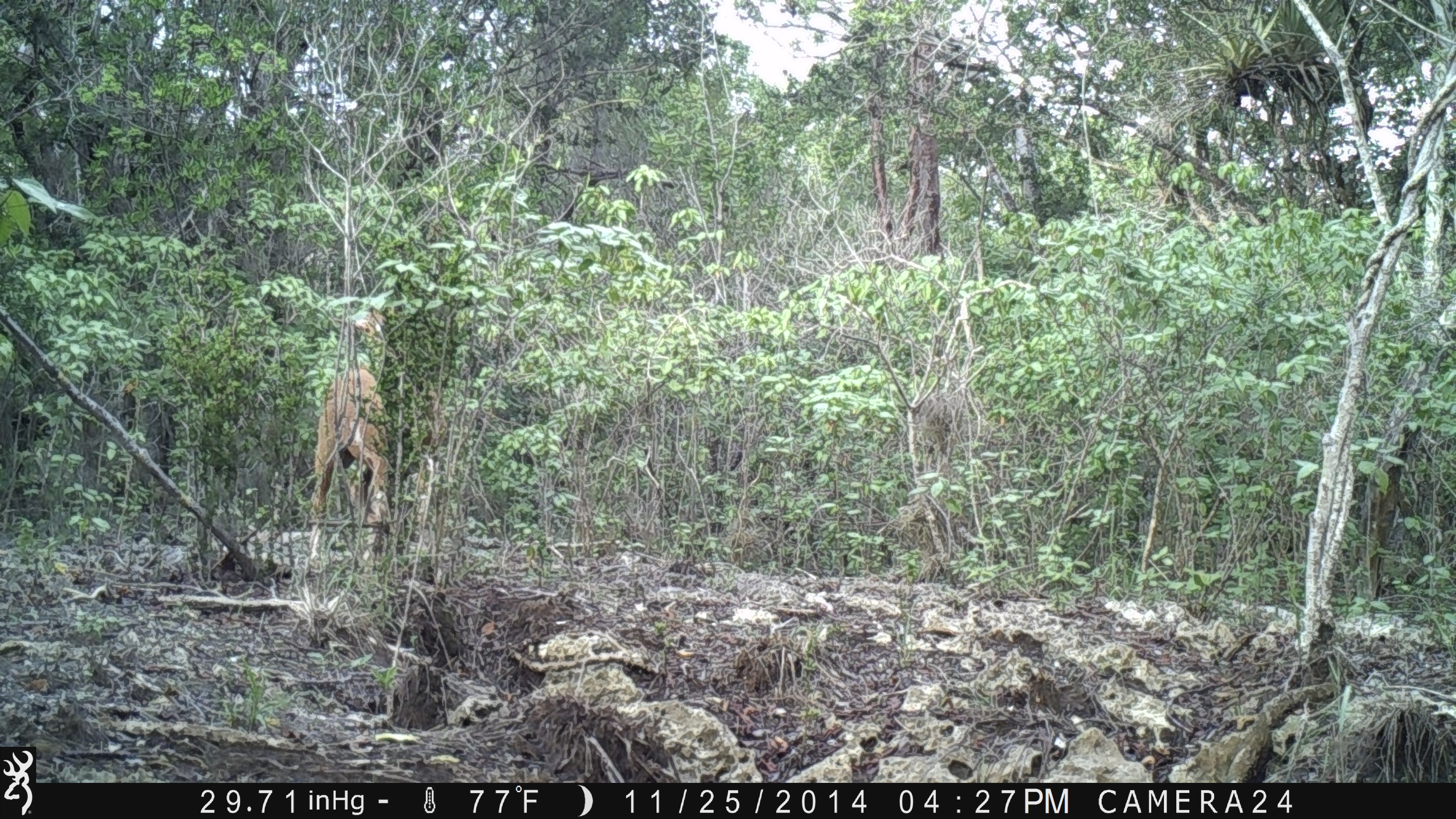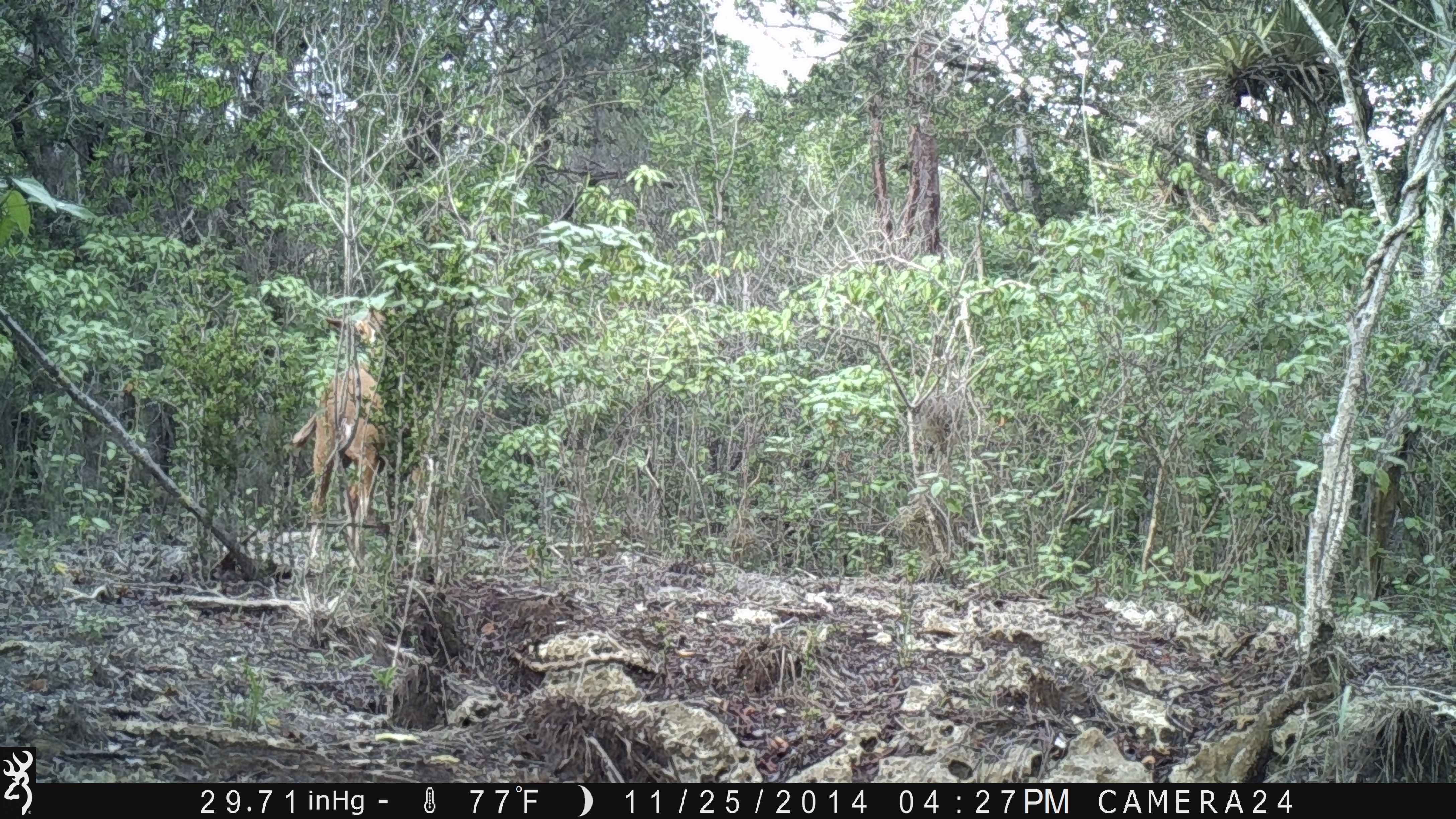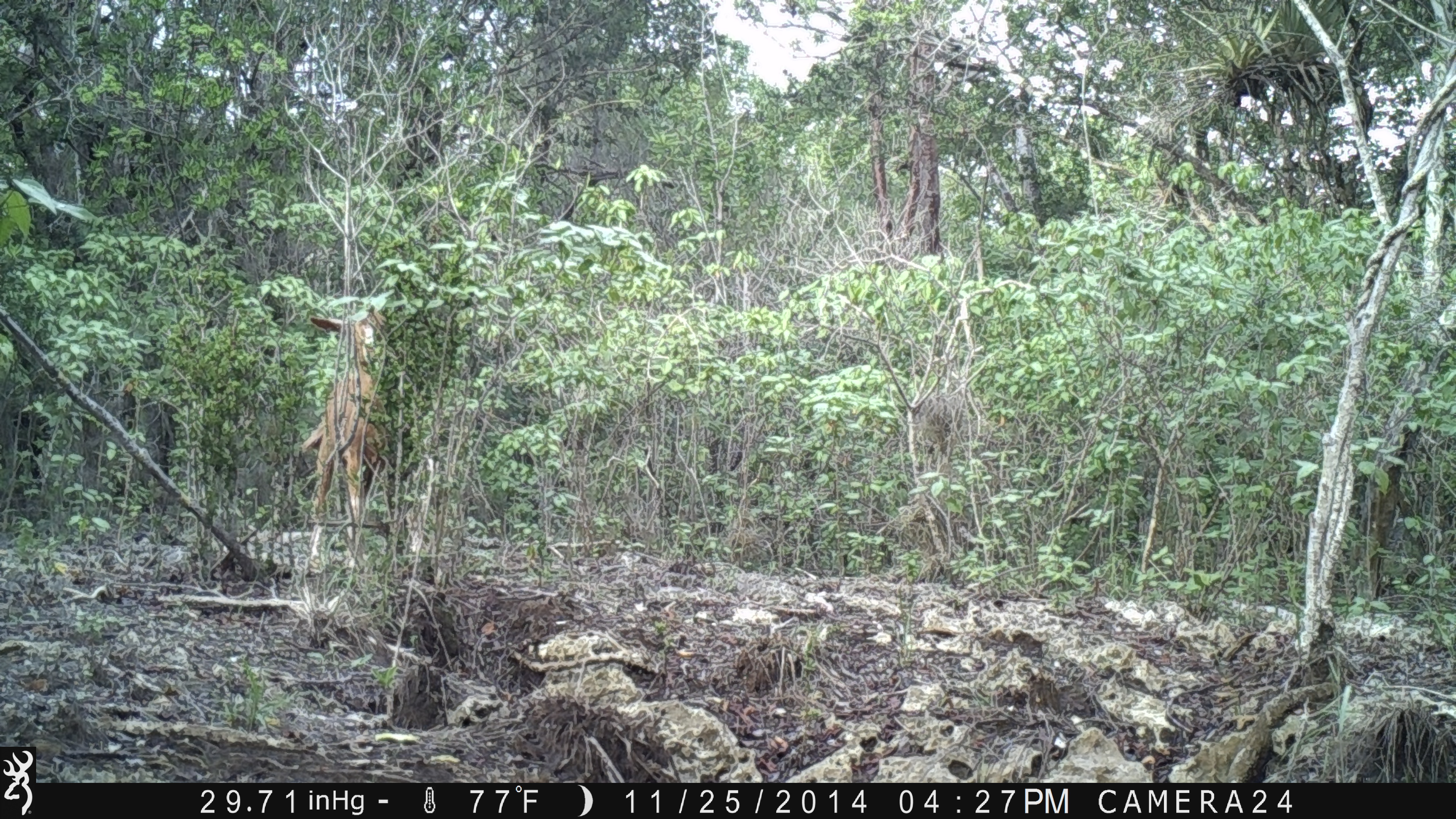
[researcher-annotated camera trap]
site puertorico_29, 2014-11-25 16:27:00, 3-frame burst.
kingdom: Animalia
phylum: Chordata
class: Mammalia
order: Artiodactyla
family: Bovidae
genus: Capra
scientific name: Capra hircus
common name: goat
Goat (Capra hircus).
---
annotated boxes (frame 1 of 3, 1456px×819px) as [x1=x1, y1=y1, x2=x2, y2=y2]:
goat: [x1=305, y1=304, x2=393, y2=557]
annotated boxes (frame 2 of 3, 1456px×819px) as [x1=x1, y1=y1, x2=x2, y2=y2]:
goat: [x1=285, y1=301, x2=398, y2=536]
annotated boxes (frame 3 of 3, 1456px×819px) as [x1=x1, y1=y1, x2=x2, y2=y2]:
goat: [x1=295, y1=302, x2=394, y2=532]